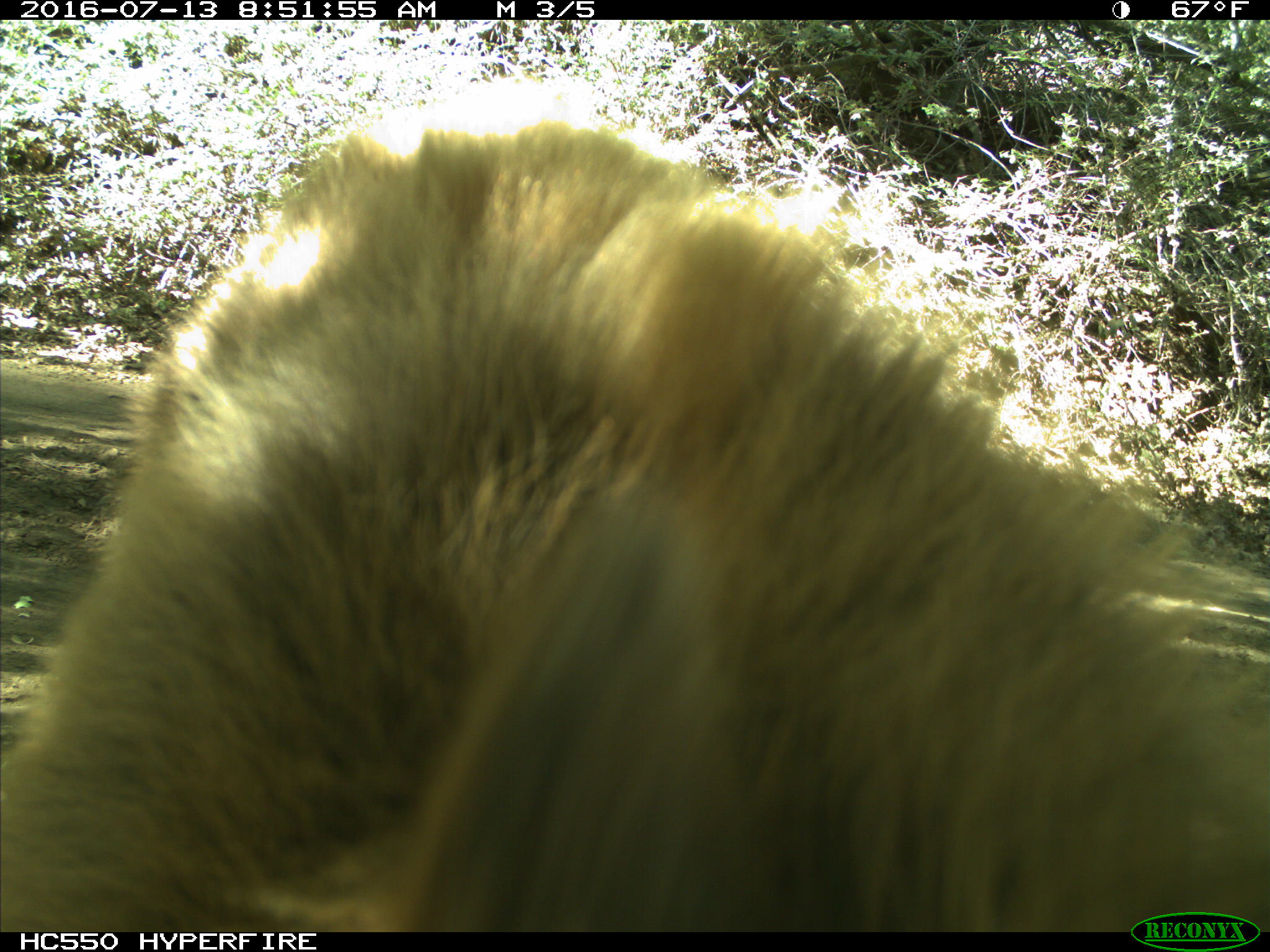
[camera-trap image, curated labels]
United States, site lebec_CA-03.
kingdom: Animalia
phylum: Chordata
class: Mammalia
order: Carnivora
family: Ursidae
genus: Ursus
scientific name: Ursus americanus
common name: american black bear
Ursus americanus (american black bear).